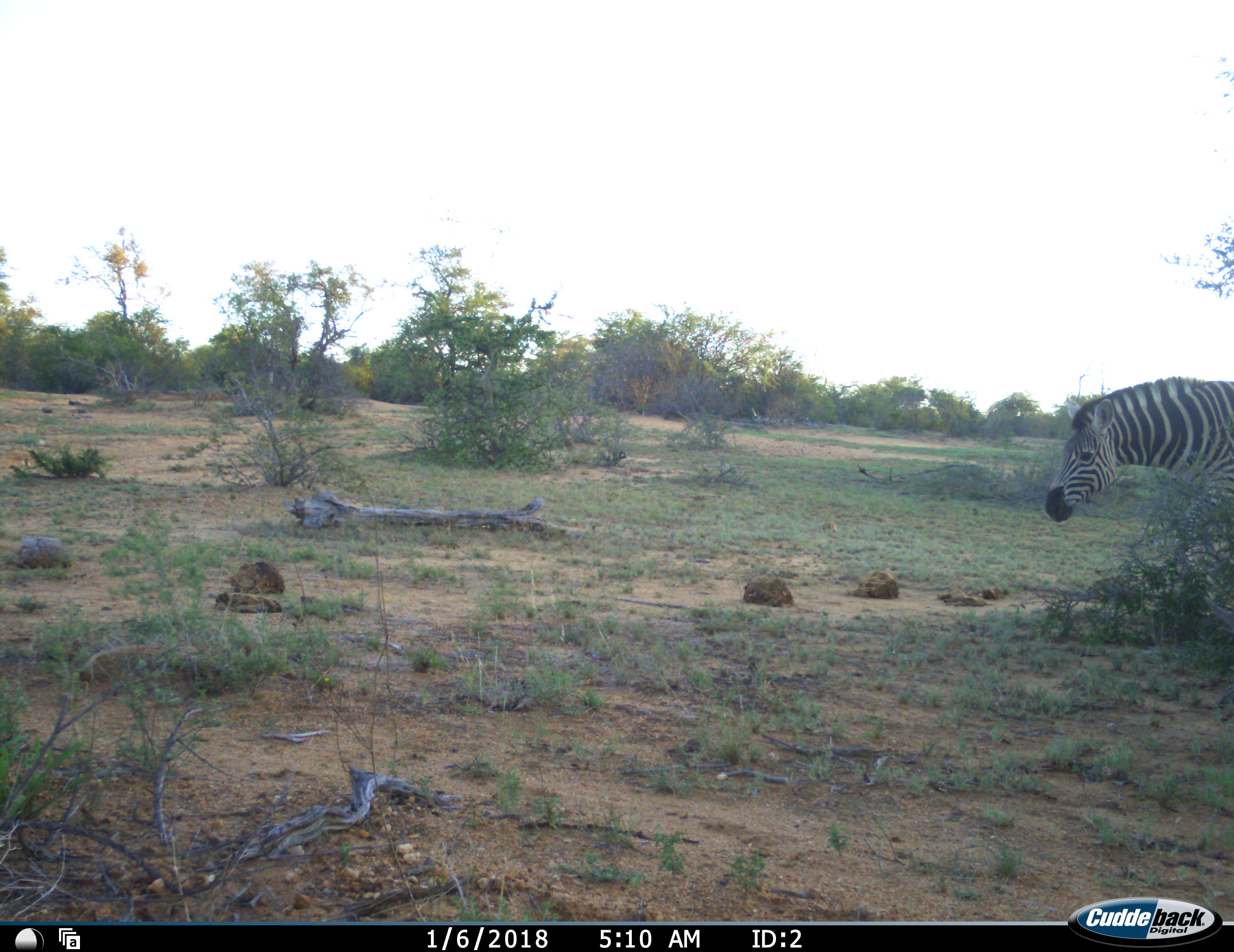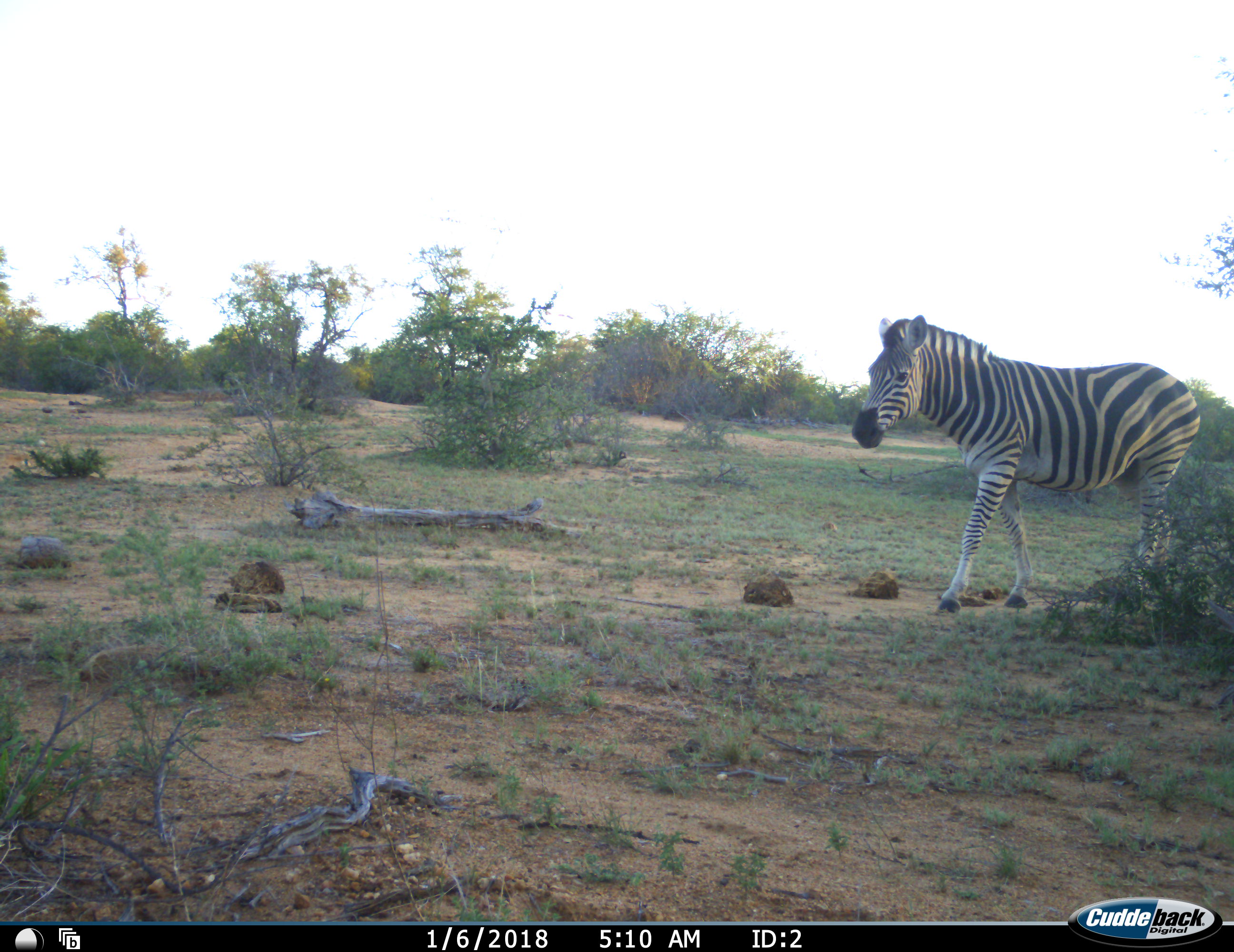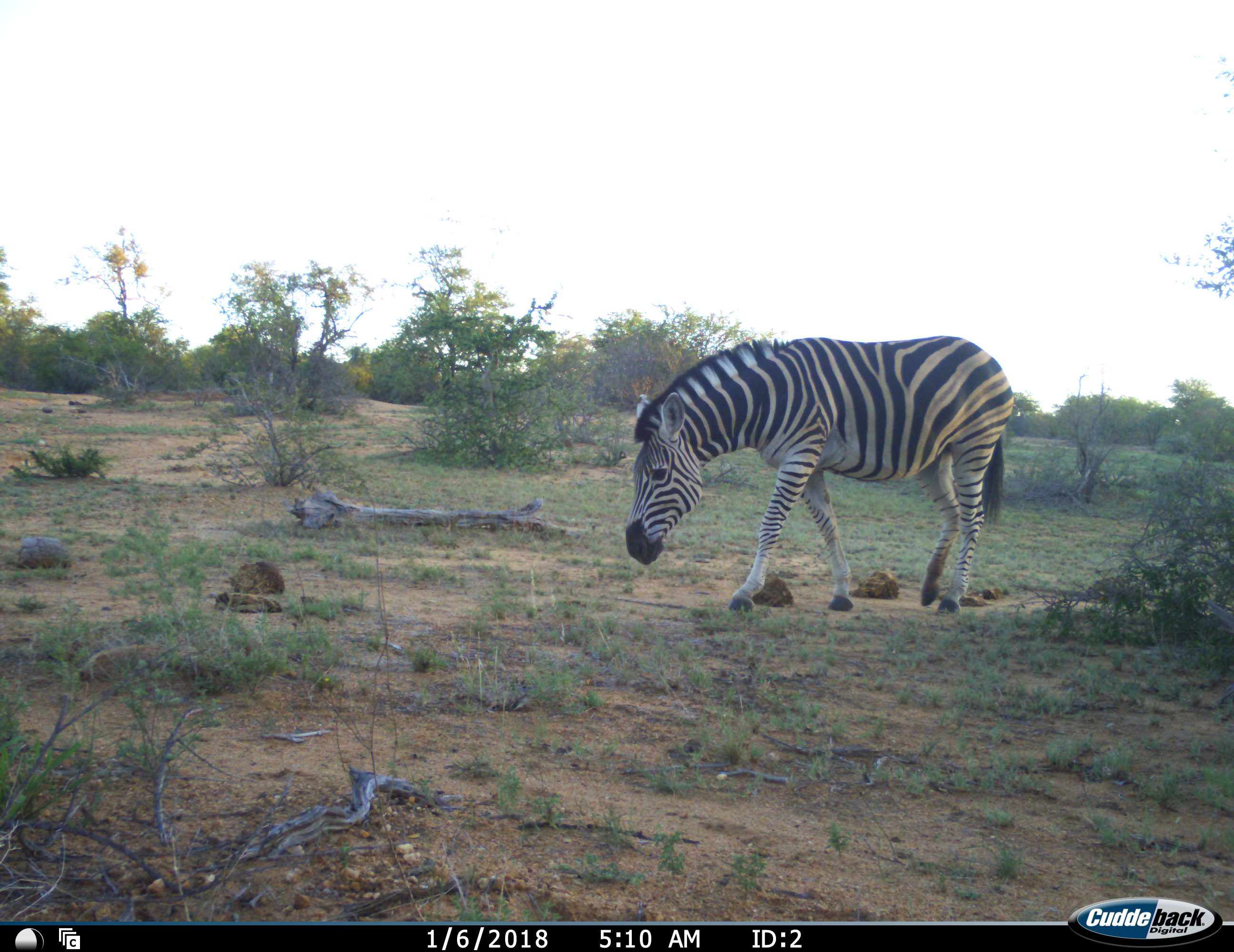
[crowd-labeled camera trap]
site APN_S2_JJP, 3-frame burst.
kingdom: Animalia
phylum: Chordata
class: Mammalia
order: Perissodactyla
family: Equidae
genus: Equus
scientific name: Equus quagga burchellii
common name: burchell's zebra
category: zebraburchells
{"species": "zebraburchells (burchell's zebra) (Equus quagga burchellii)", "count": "1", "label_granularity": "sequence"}